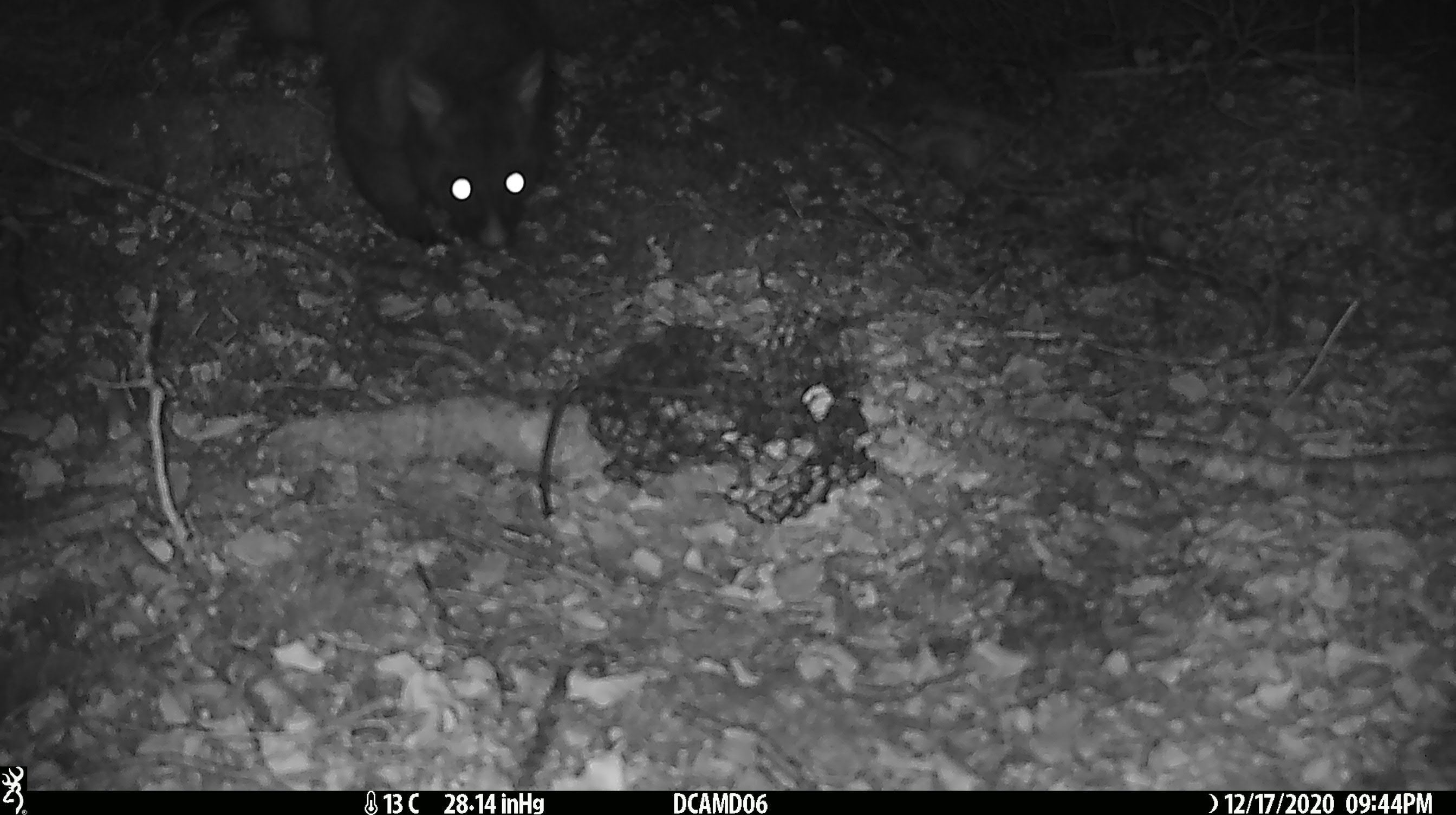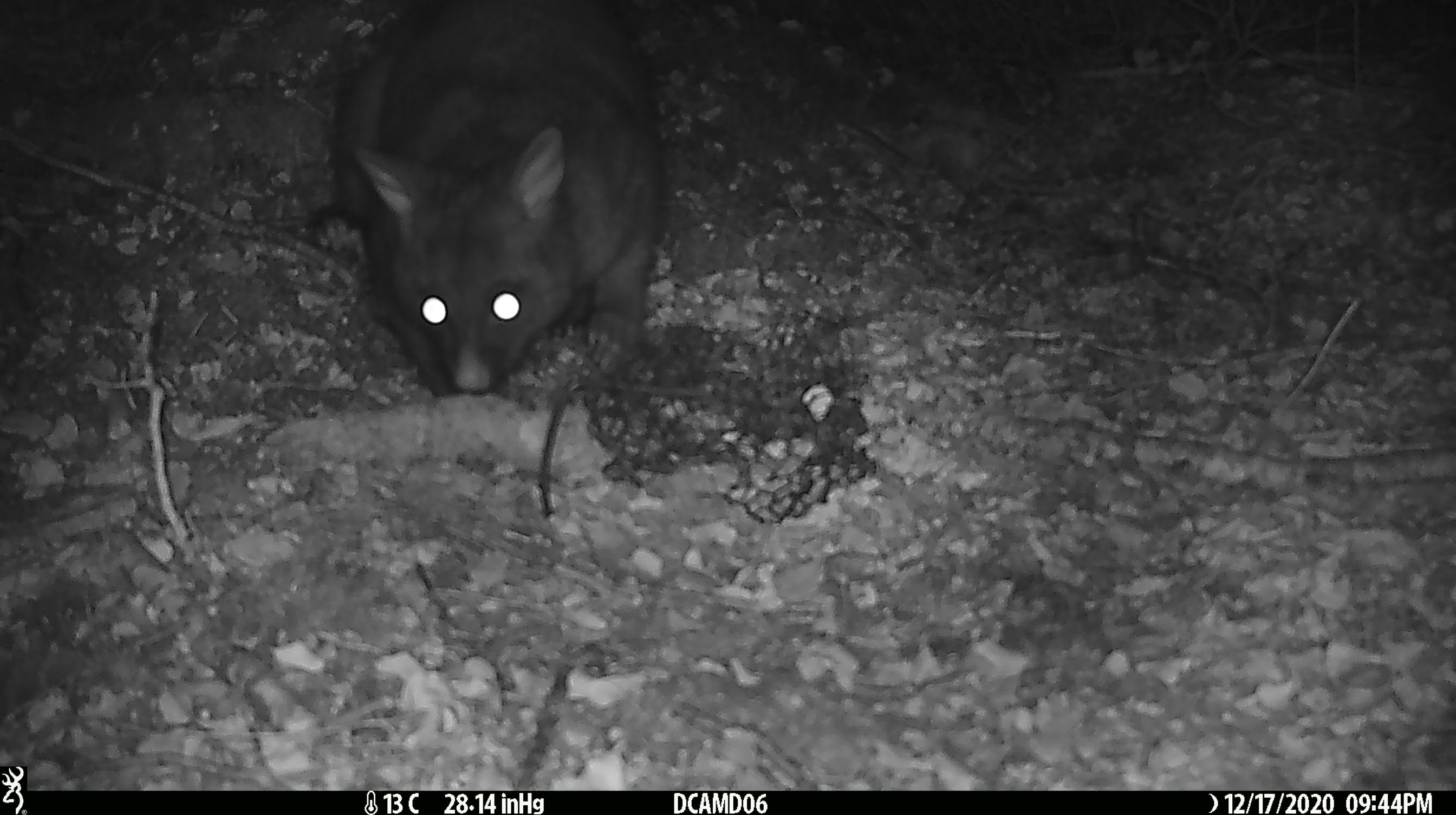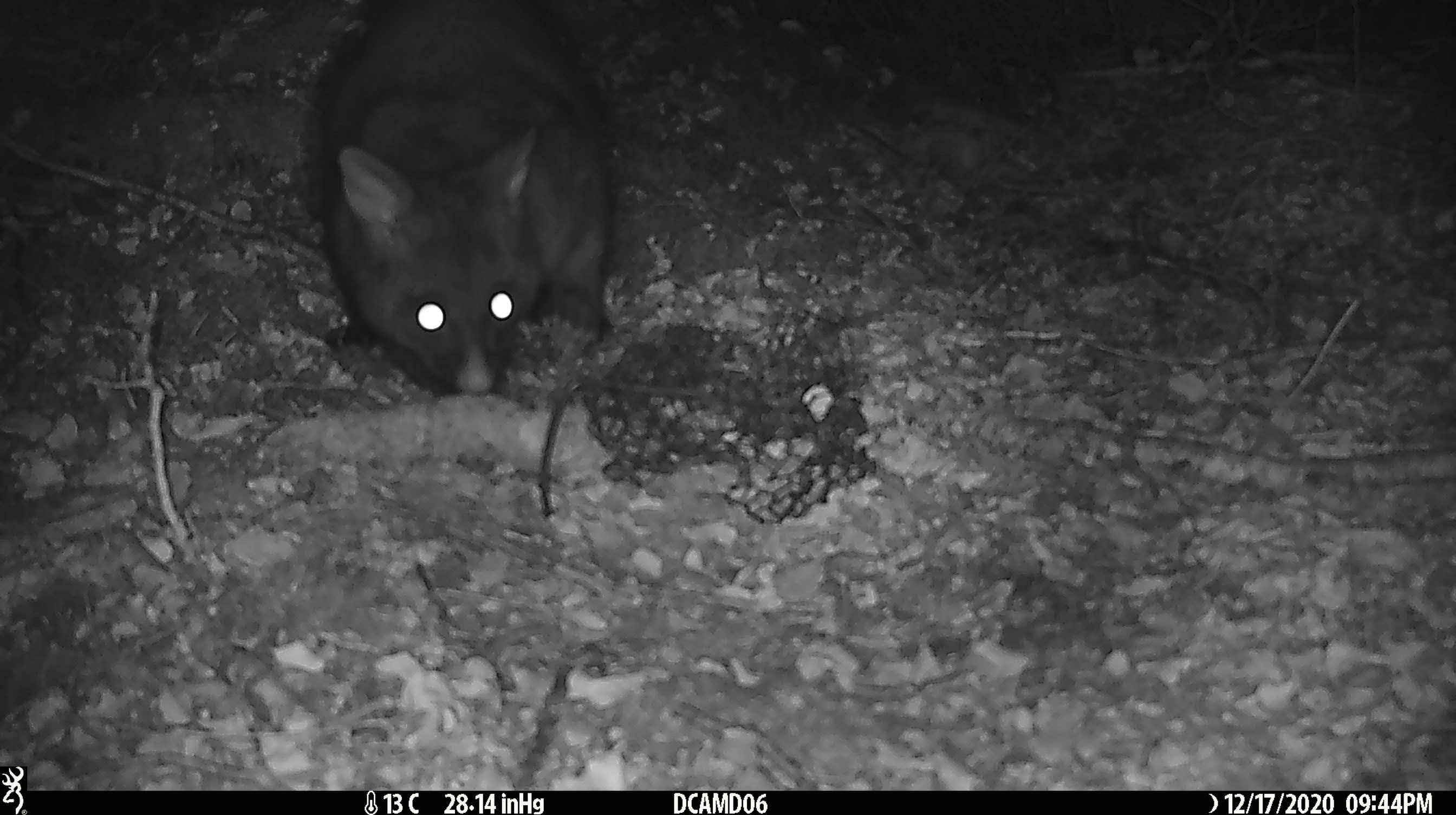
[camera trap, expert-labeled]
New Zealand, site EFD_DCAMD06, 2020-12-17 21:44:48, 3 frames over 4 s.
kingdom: Animalia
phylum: Chordata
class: Mammalia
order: Diprotodontia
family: Phalangeridae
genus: Trichosurus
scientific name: Trichosurus vulpecula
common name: common brushtail possum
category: possum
Possum (common brushtail possum) (Trichosurus vulpecula).